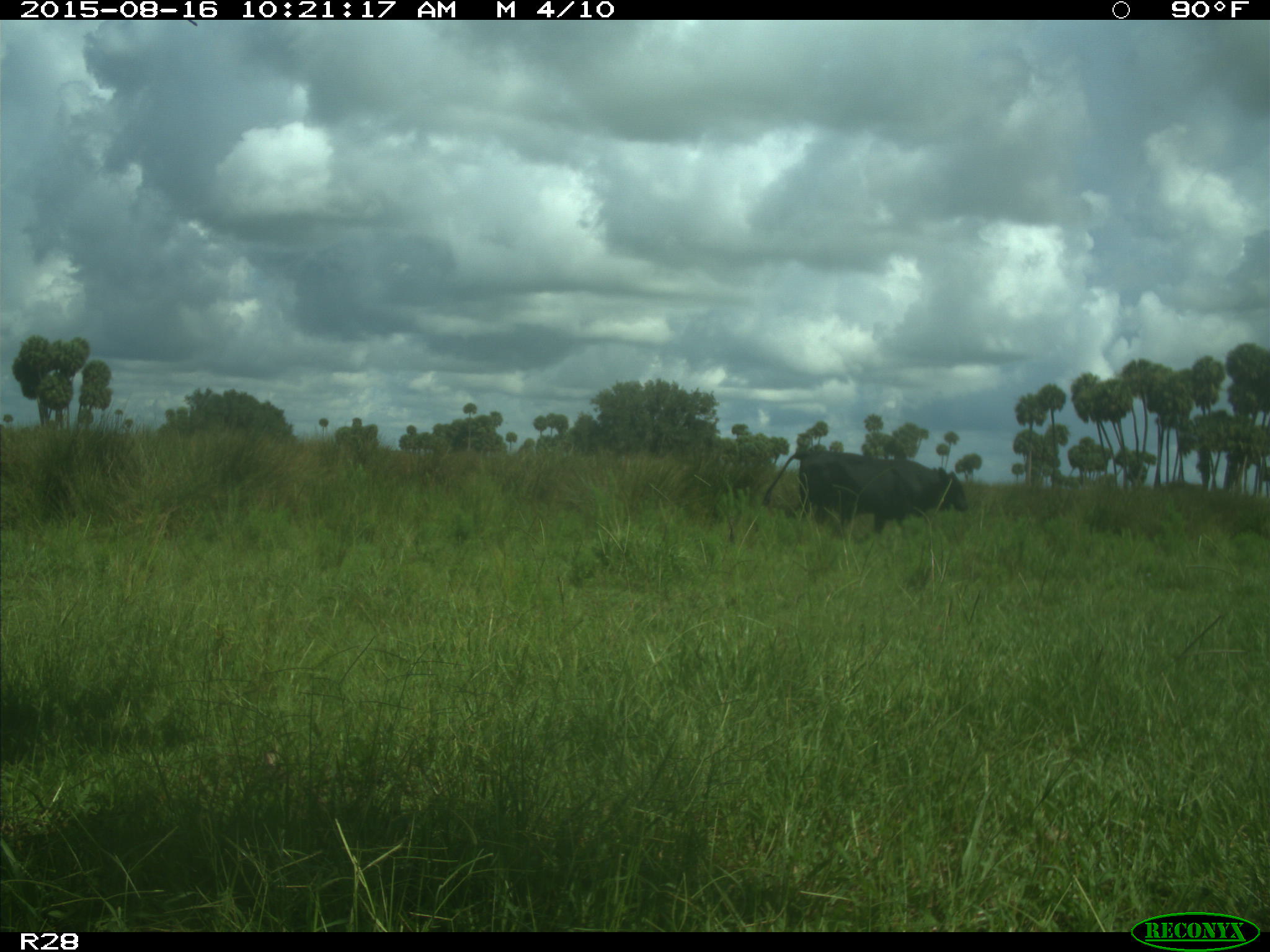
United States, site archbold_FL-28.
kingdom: Animalia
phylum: Chordata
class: Mammalia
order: Artiodactyla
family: Bovidae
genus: Bos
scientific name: Bos taurus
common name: domestic cow